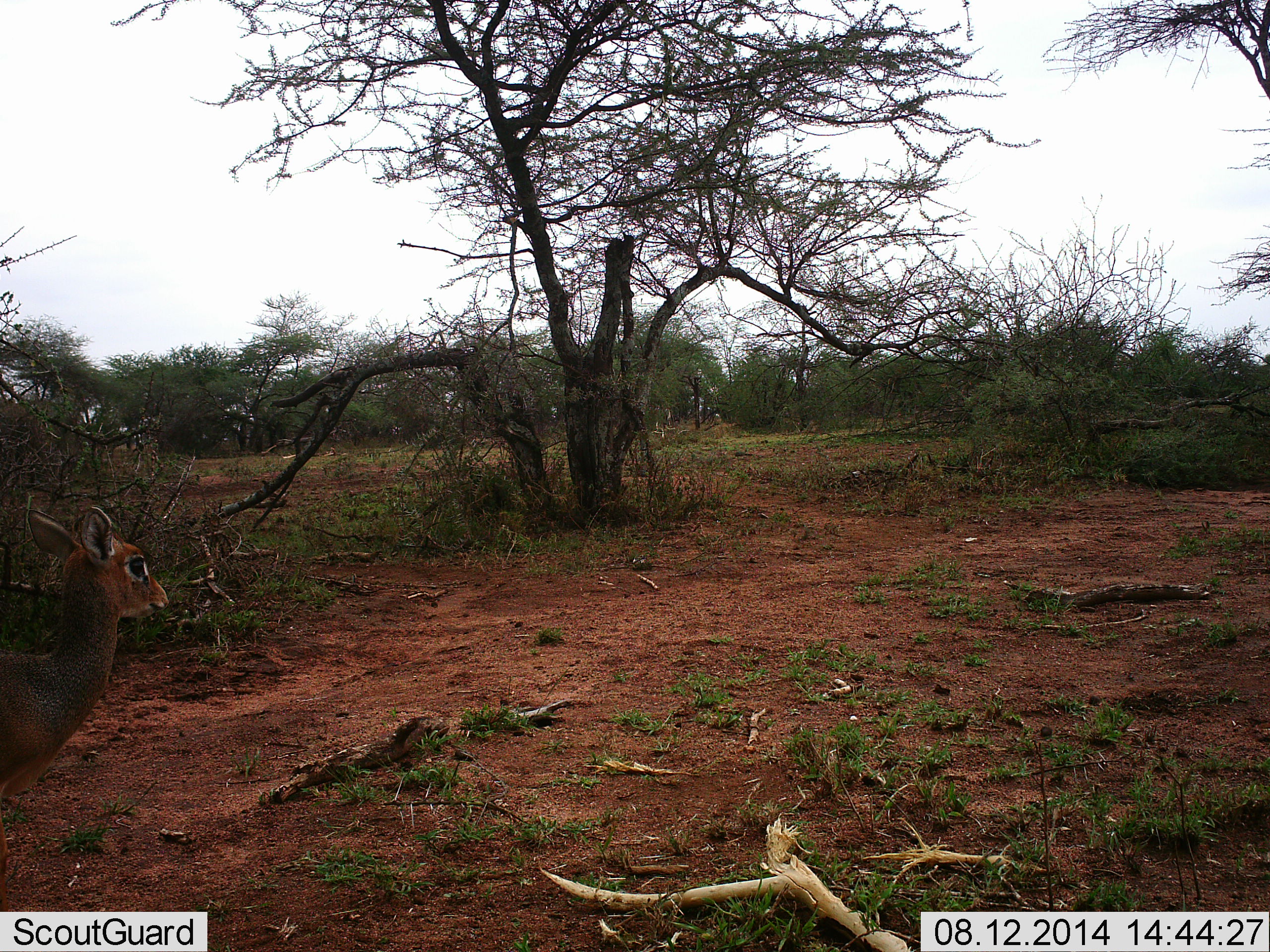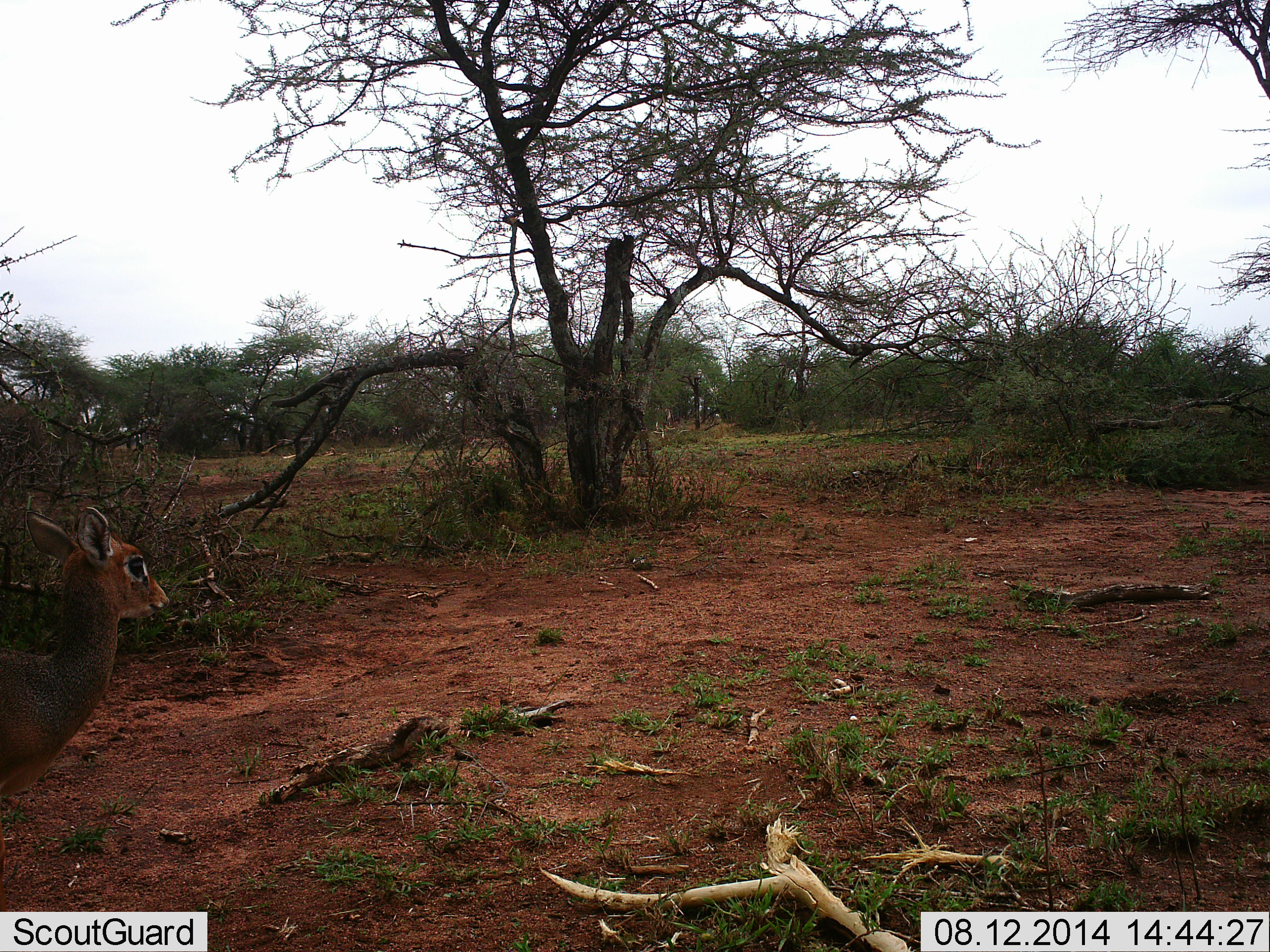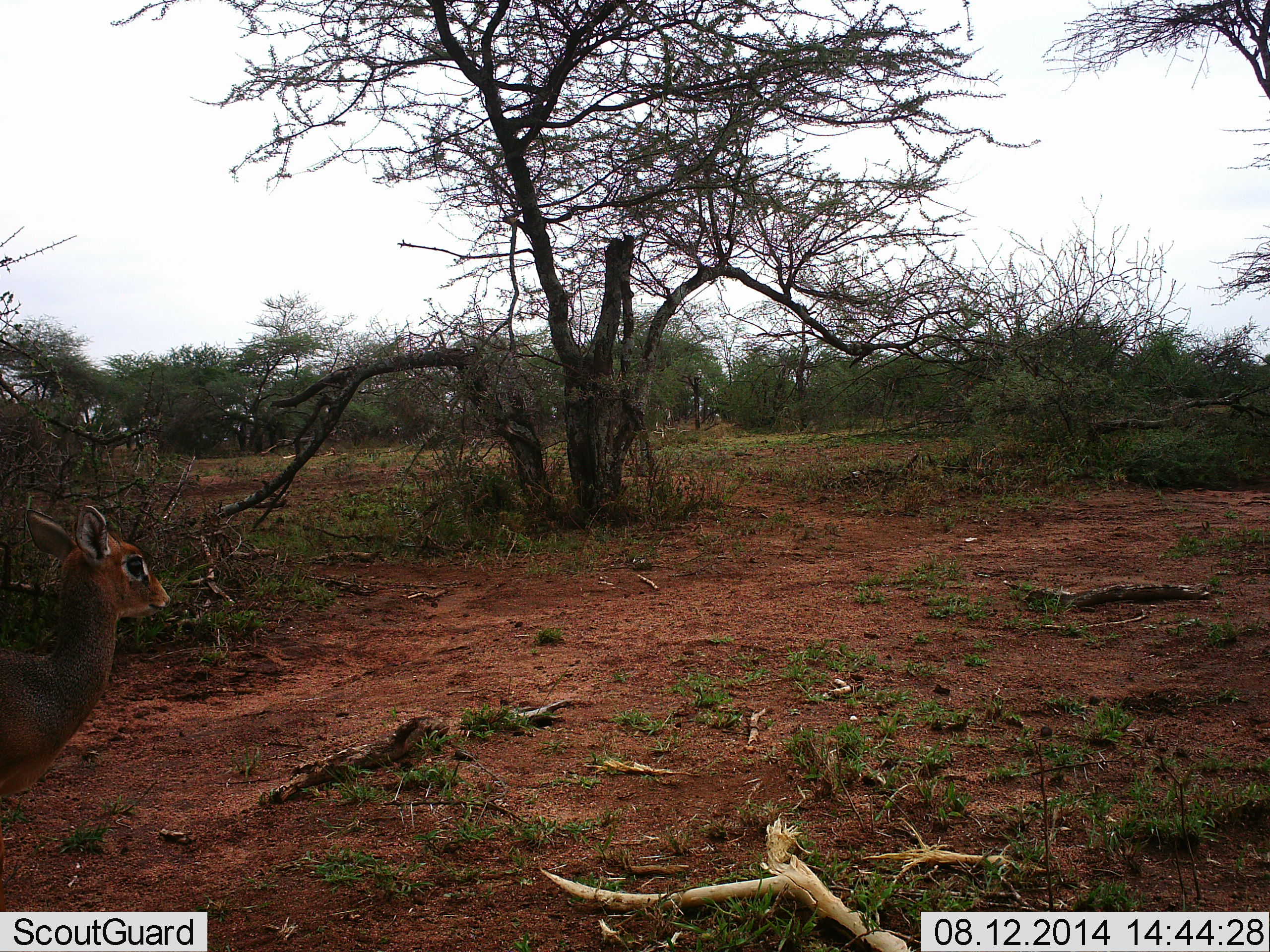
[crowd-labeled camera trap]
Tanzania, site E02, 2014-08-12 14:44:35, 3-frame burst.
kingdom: Animalia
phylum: Chordata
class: Mammalia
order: Artiodactyla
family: Bovidae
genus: Madoqua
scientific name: Madoqua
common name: dikdik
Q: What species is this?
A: Dikdik (Madoqua).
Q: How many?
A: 1.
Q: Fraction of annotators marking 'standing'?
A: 90%.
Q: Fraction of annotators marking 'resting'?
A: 10%.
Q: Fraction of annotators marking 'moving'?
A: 0%.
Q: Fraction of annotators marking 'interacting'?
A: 0%.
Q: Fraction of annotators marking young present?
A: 0%.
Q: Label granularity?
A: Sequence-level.